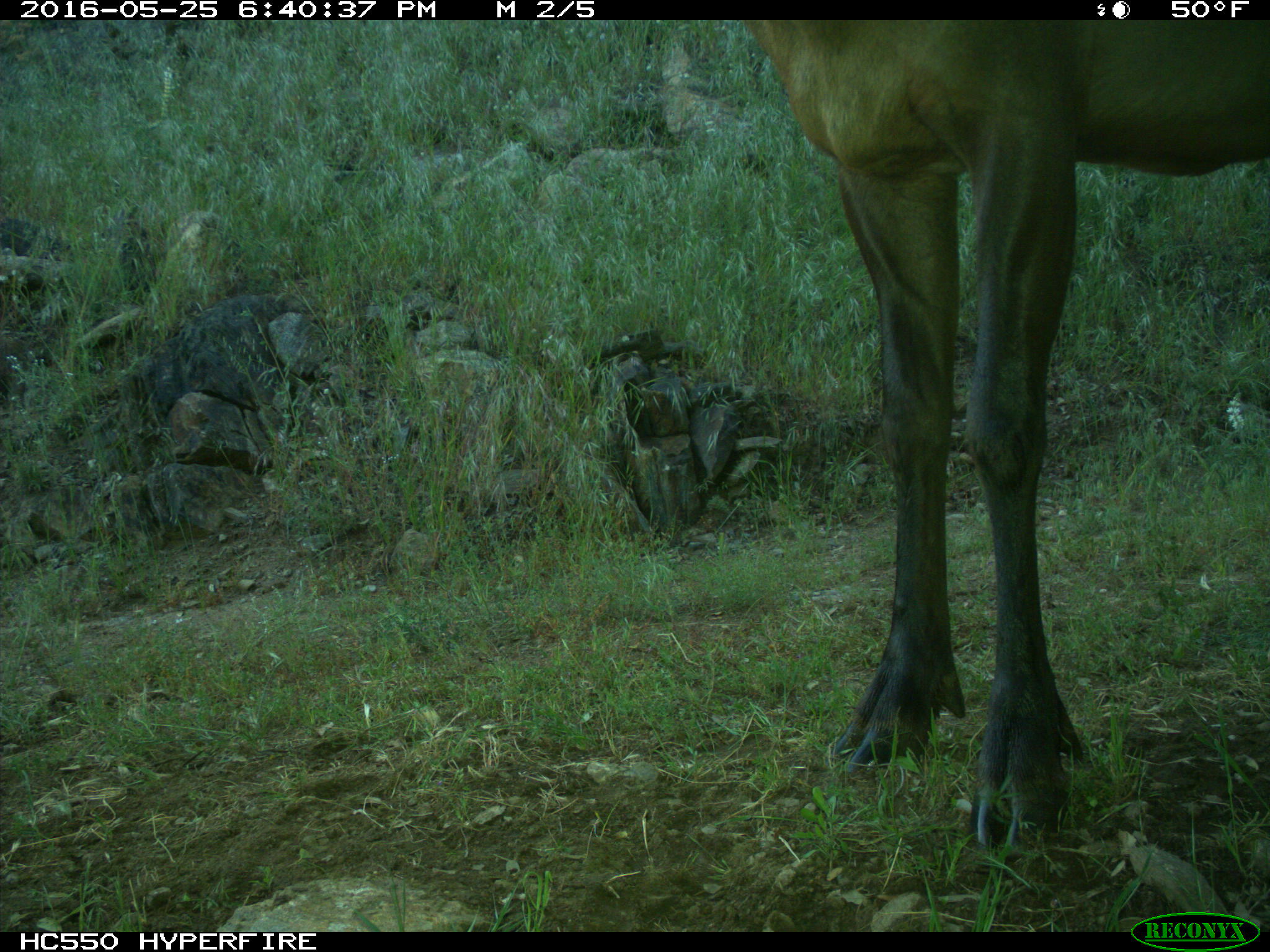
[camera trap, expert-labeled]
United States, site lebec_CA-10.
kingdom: Animalia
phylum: Chordata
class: Mammalia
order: Artiodactyla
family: Cervidae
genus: Cervus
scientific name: Cervus canadensis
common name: elk